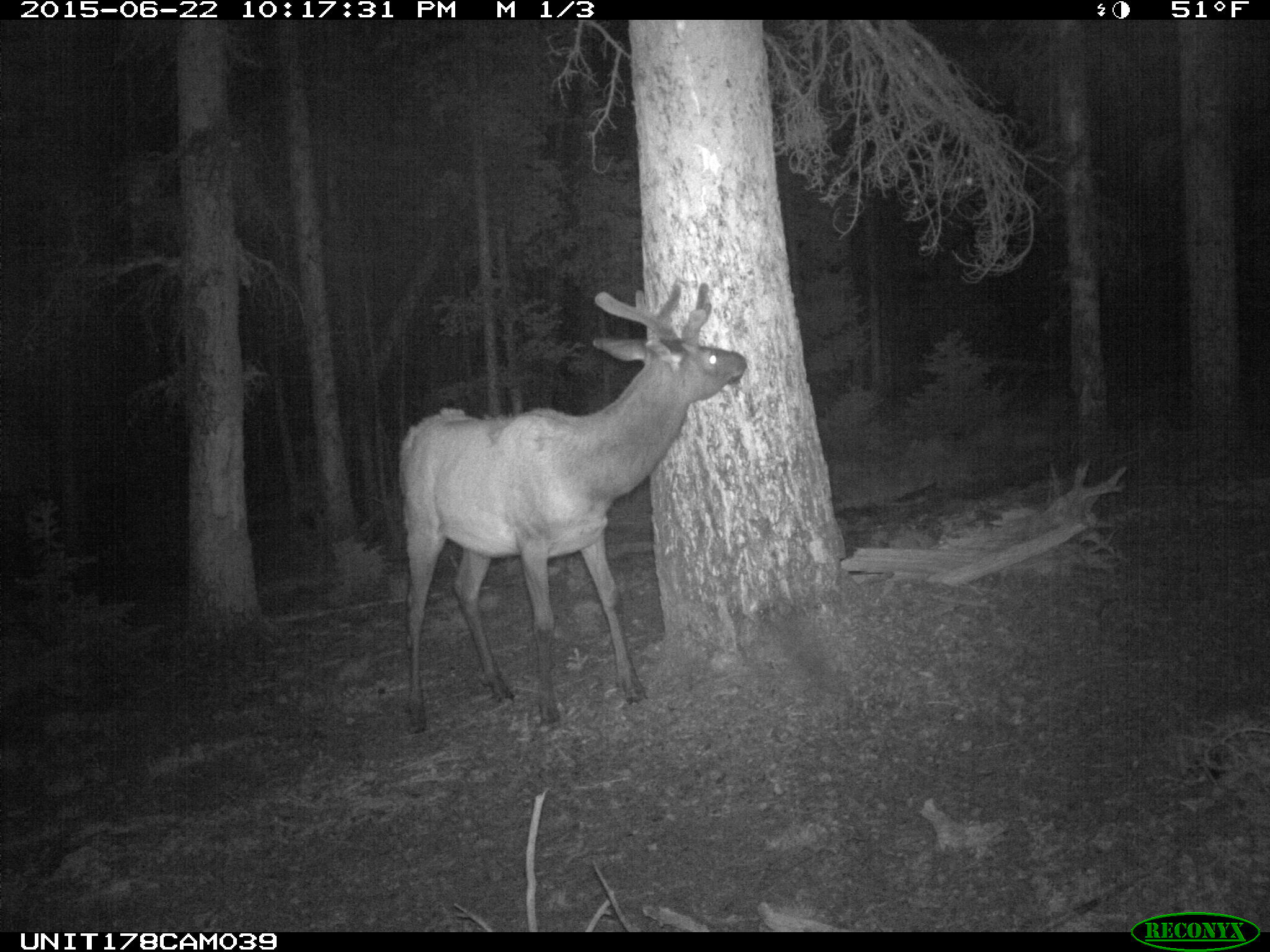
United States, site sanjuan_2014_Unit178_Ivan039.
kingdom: Animalia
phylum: Chordata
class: Mammalia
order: Artiodactyla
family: Cervidae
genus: Cervus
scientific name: Cervus elaphus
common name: red deer